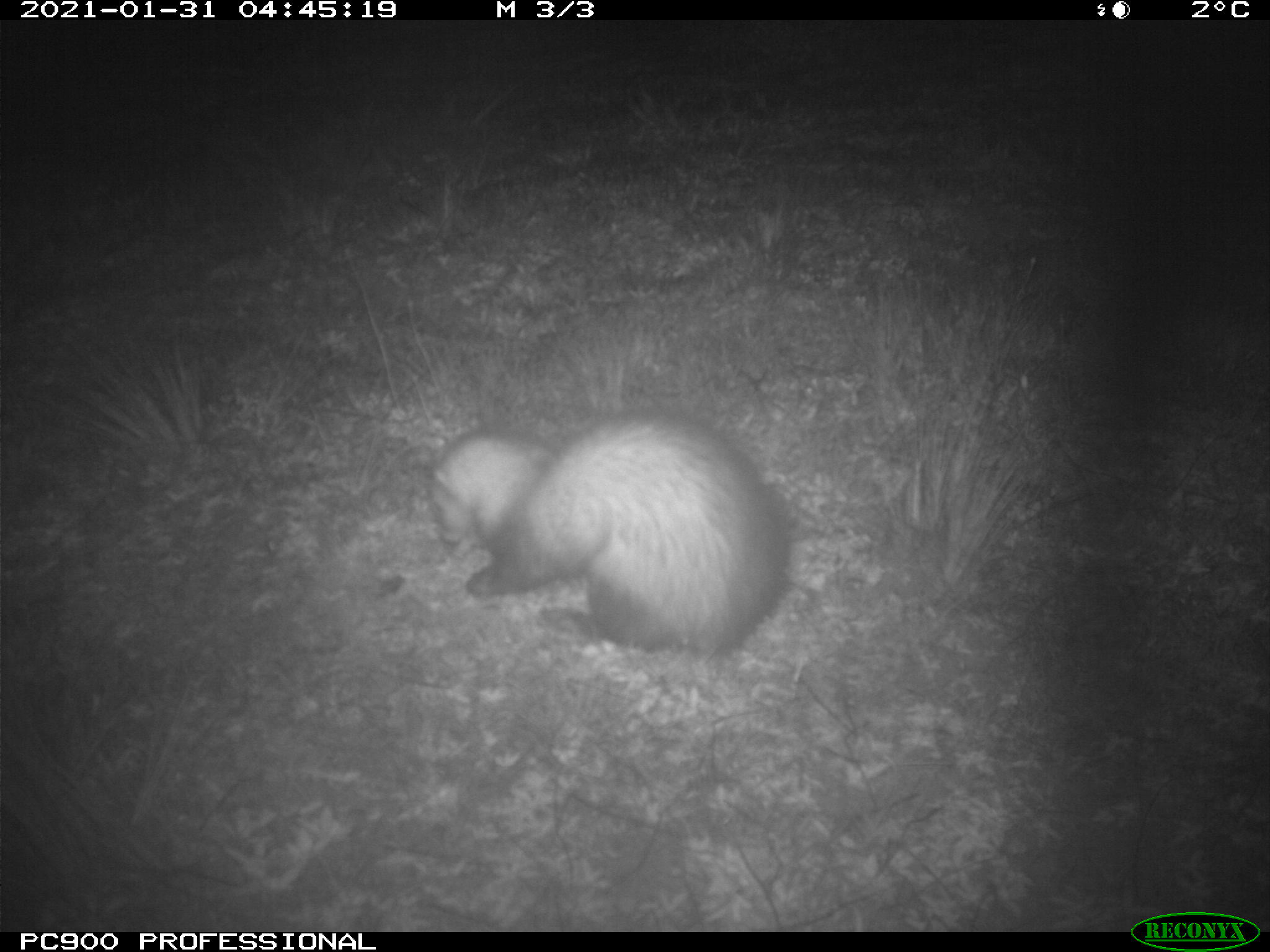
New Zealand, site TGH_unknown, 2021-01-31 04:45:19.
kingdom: Animalia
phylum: Chordata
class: Mammalia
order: Carnivora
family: Mustelidae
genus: Mustela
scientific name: Mustela furo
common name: ferret